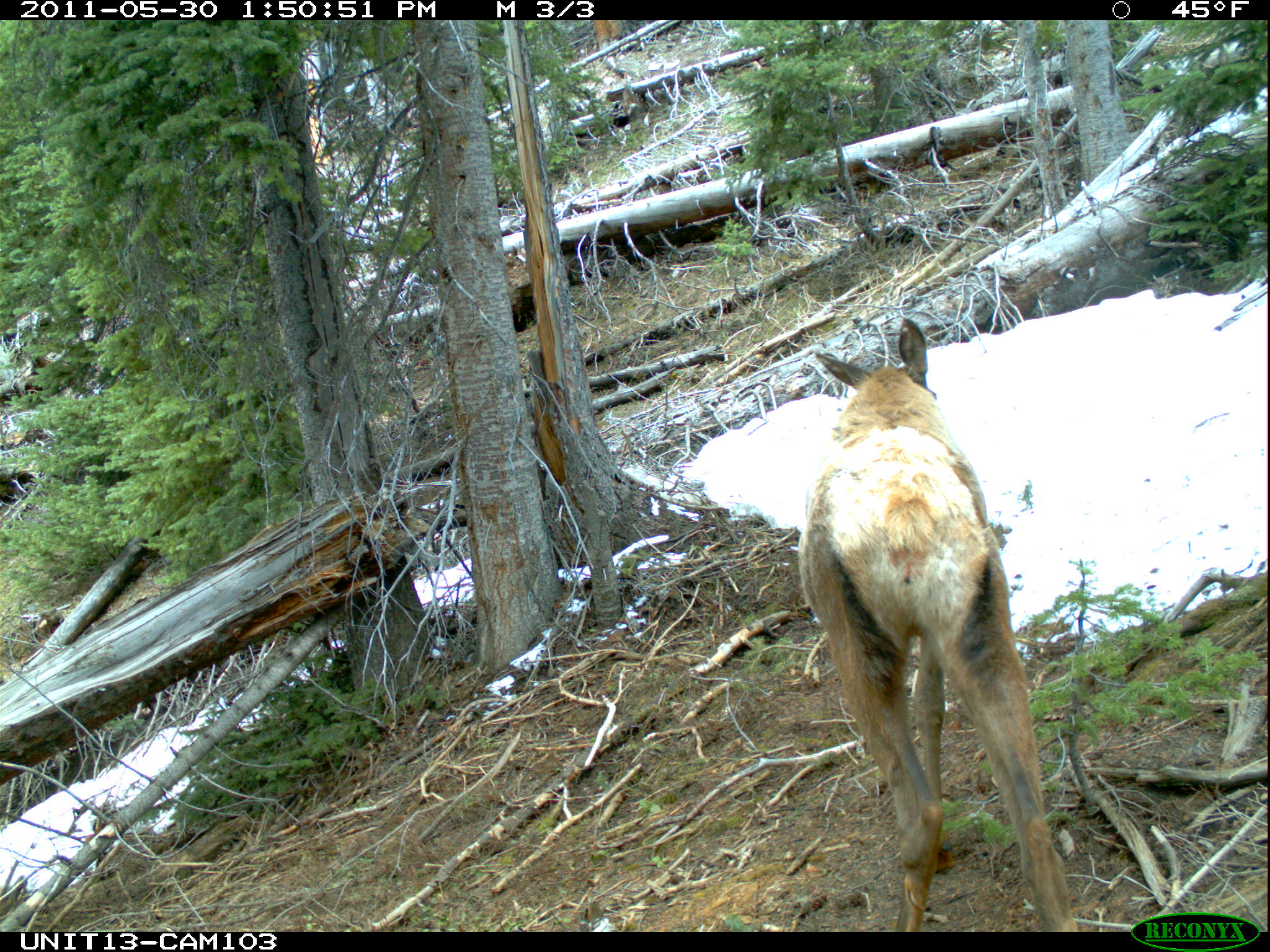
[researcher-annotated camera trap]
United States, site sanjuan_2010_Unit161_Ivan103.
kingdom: Animalia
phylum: Chordata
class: Mammalia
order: Artiodactyla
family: Cervidae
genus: Cervus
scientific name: Cervus elaphus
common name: red deer